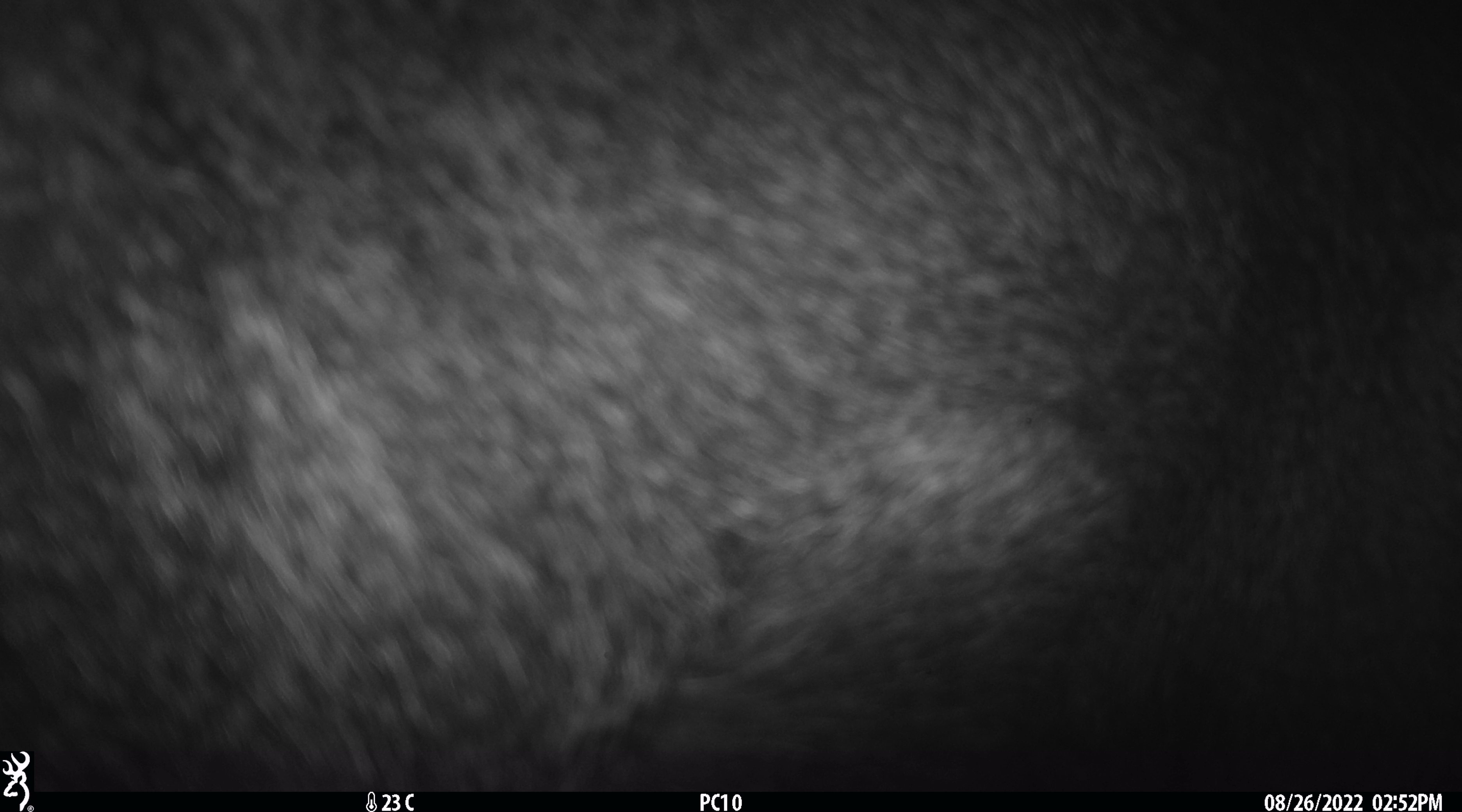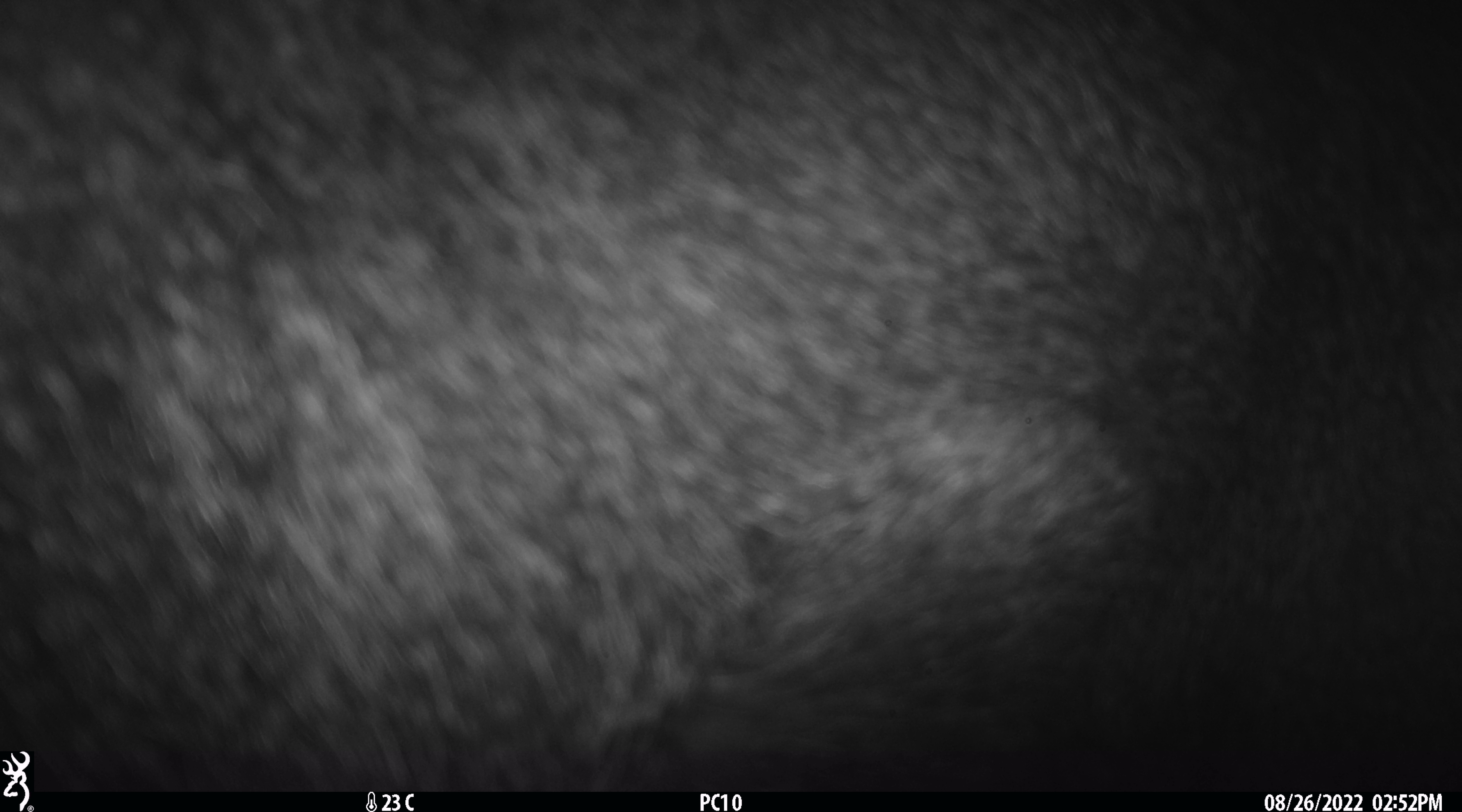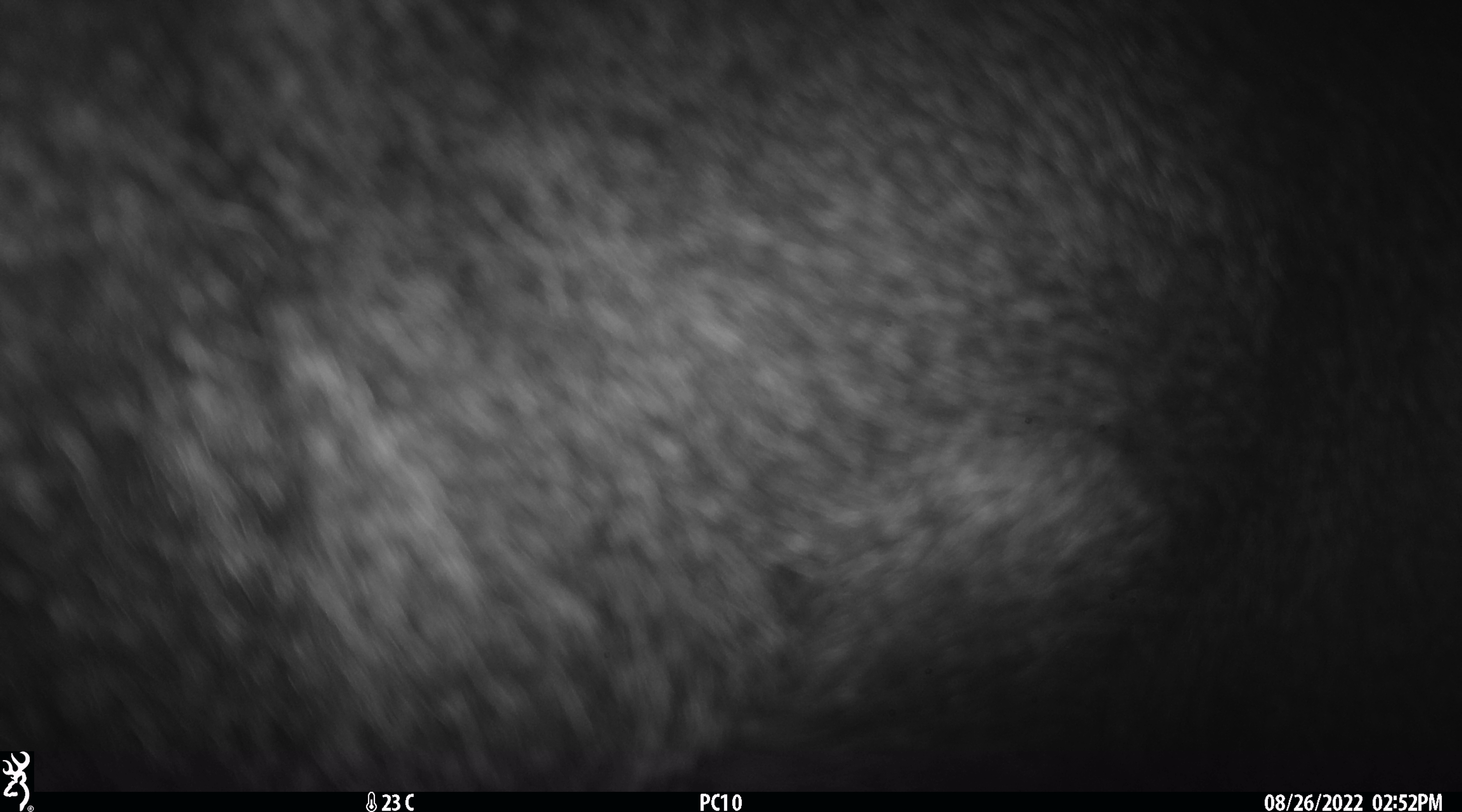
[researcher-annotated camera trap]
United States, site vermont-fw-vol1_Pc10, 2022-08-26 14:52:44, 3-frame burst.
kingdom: Animalia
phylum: Chordata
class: Mammalia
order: Artiodactyla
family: Cervidae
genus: Alces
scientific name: Alces alces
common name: moose